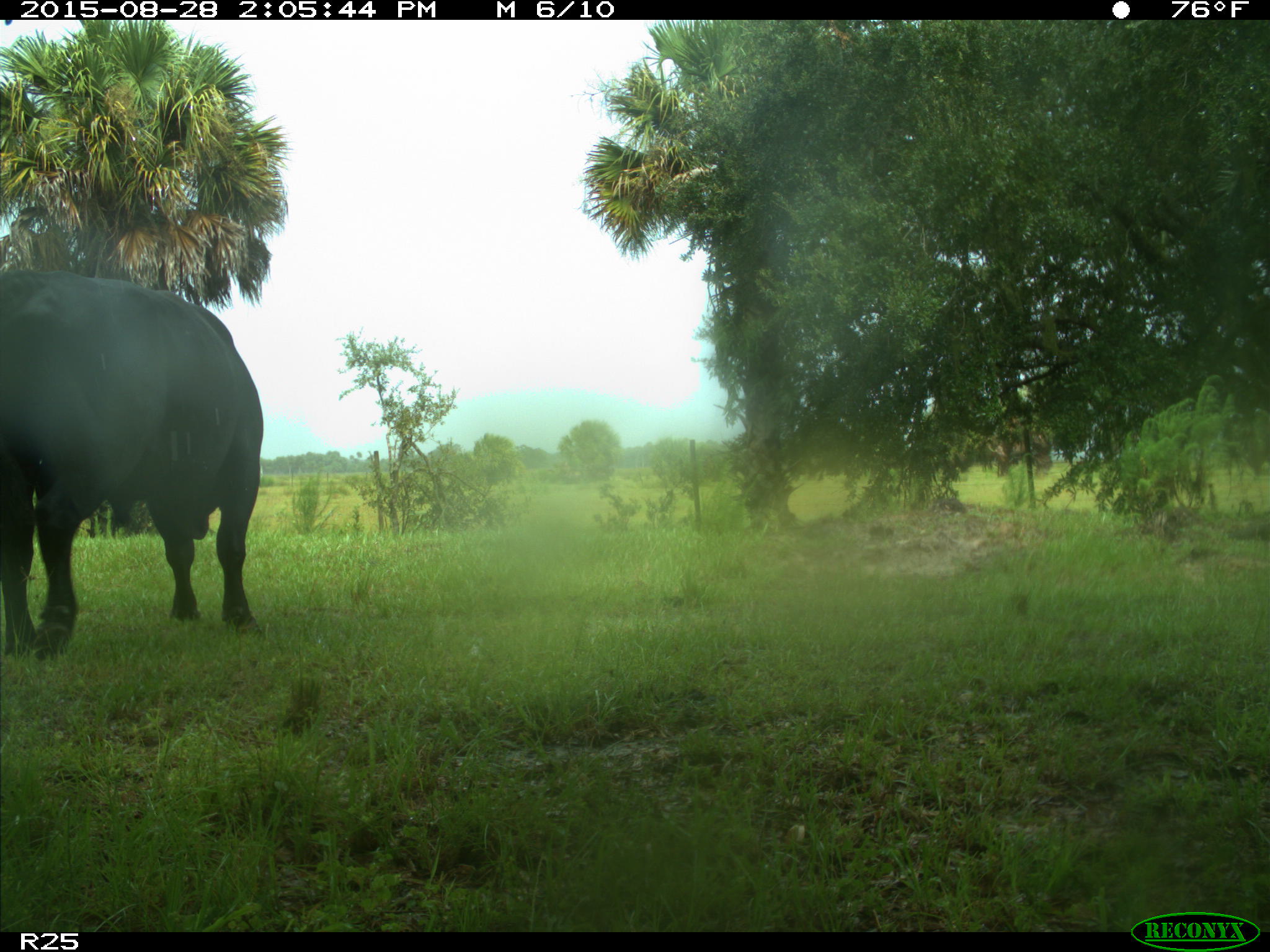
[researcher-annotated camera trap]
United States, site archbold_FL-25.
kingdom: Animalia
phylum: Chordata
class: Mammalia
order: Artiodactyla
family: Bovidae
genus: Bos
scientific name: Bos taurus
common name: domestic cow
Bos taurus (domestic cow).